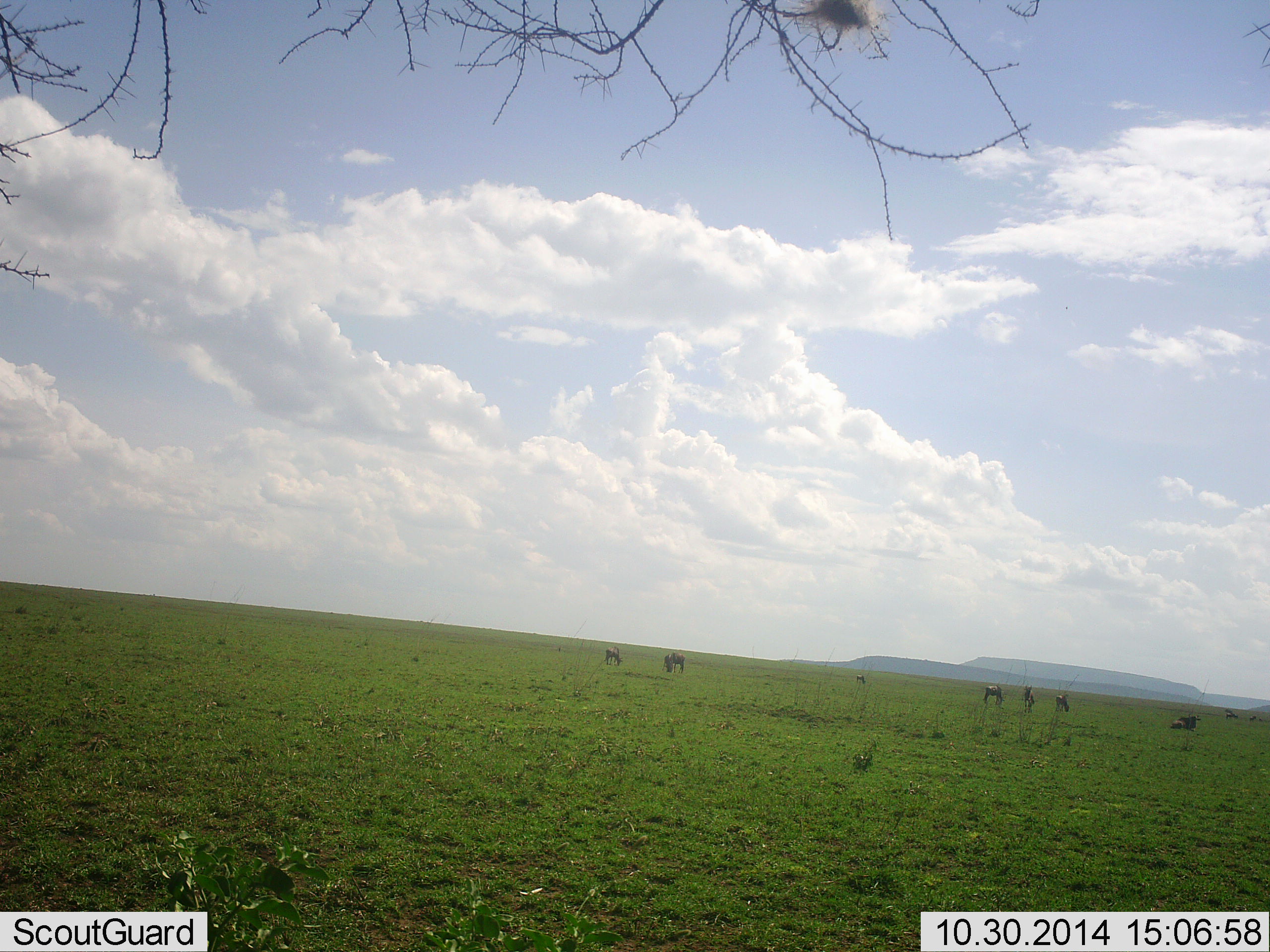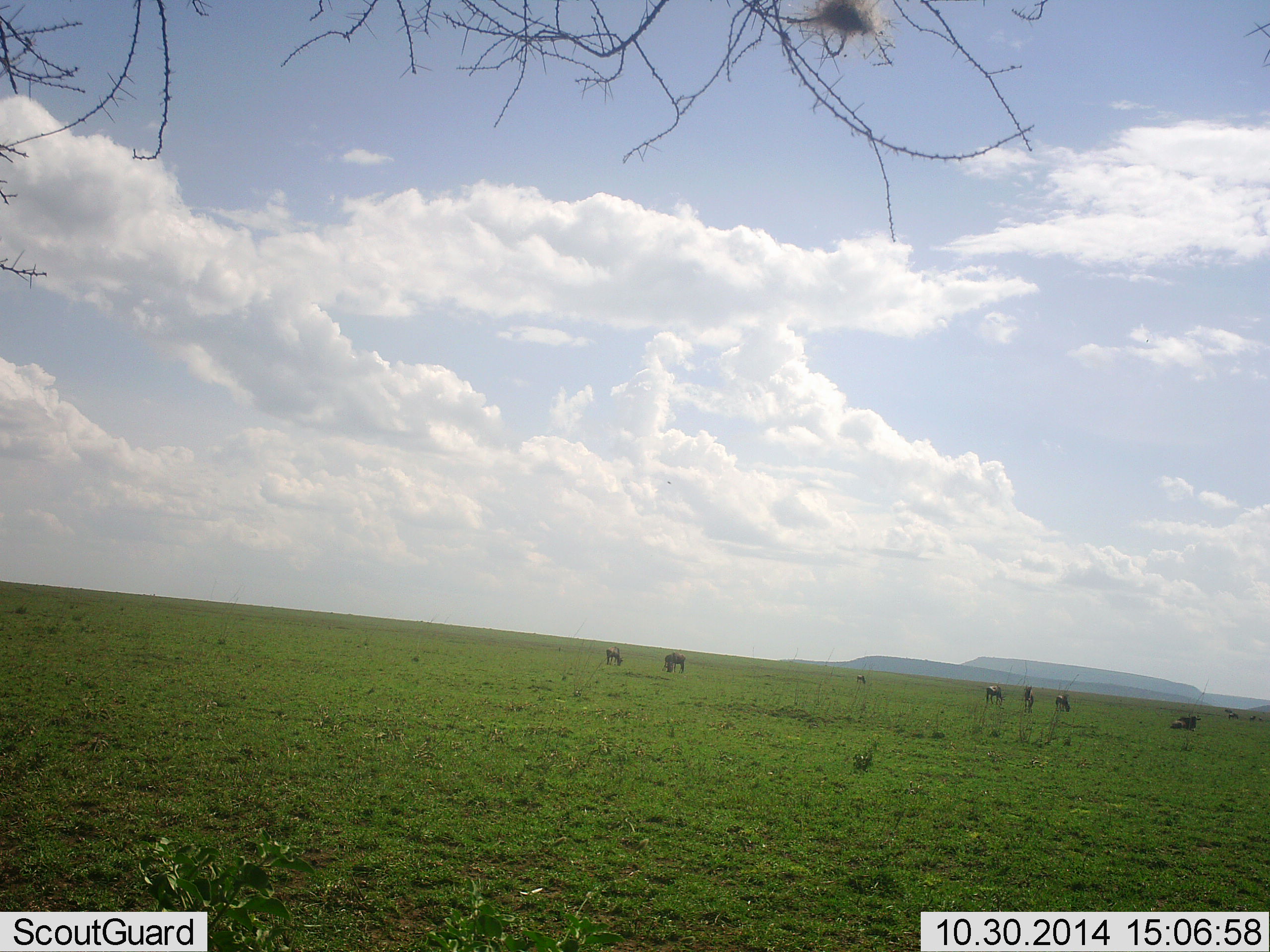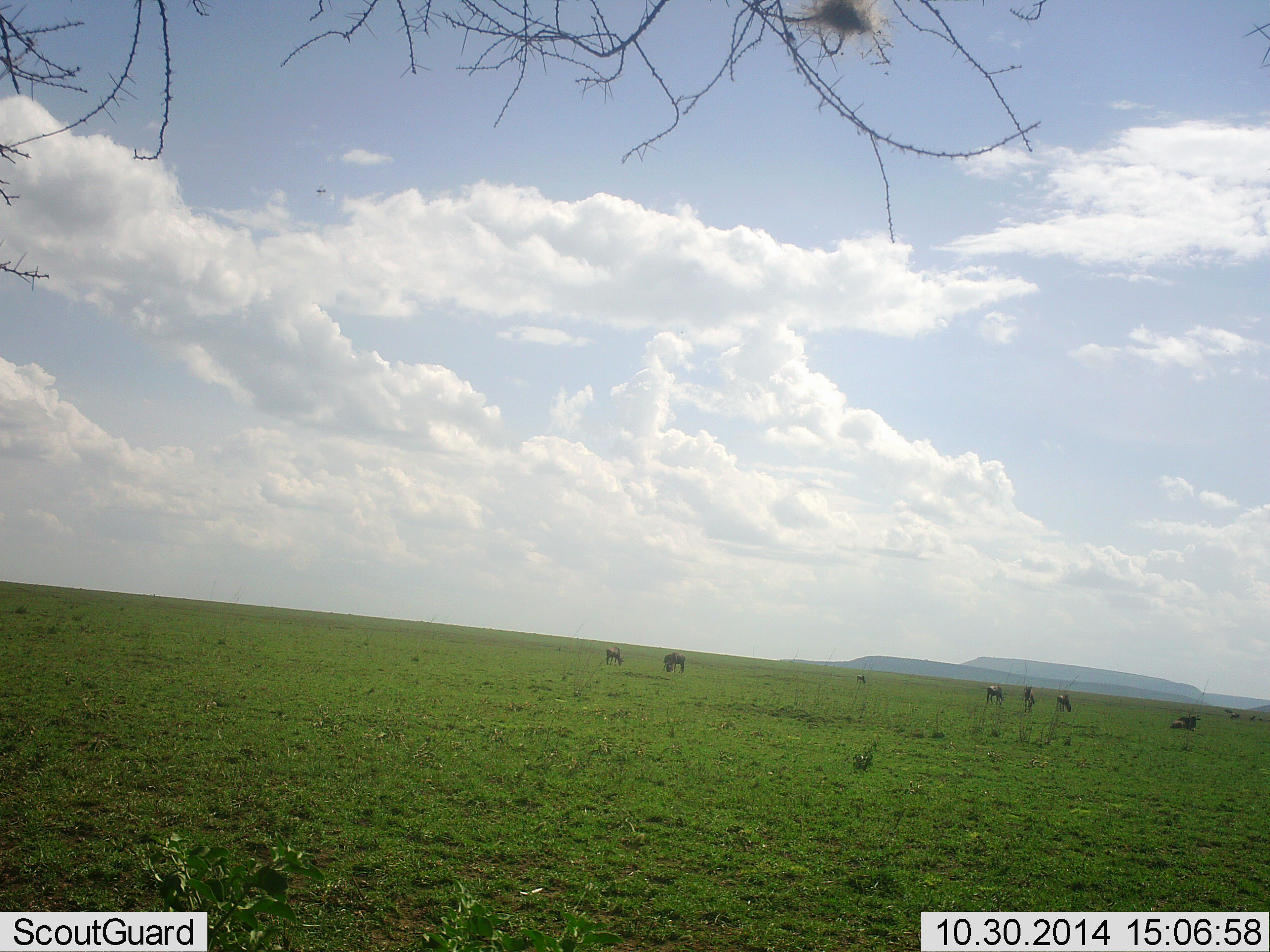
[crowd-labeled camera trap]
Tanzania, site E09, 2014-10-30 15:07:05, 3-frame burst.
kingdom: Animalia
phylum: Chordata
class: Mammalia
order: Artiodactyla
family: Bovidae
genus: Connochaetes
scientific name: Connochaetes taurinus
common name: blue wildebeest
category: wildebeest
Wildebeest (blue wildebeest) (Connochaetes taurinus), count 7. Behavior (volunteer vote fractions): standing 45%, resting 45%, moving 0%, interacting 0%. Young present (vote fraction): 0%. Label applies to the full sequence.